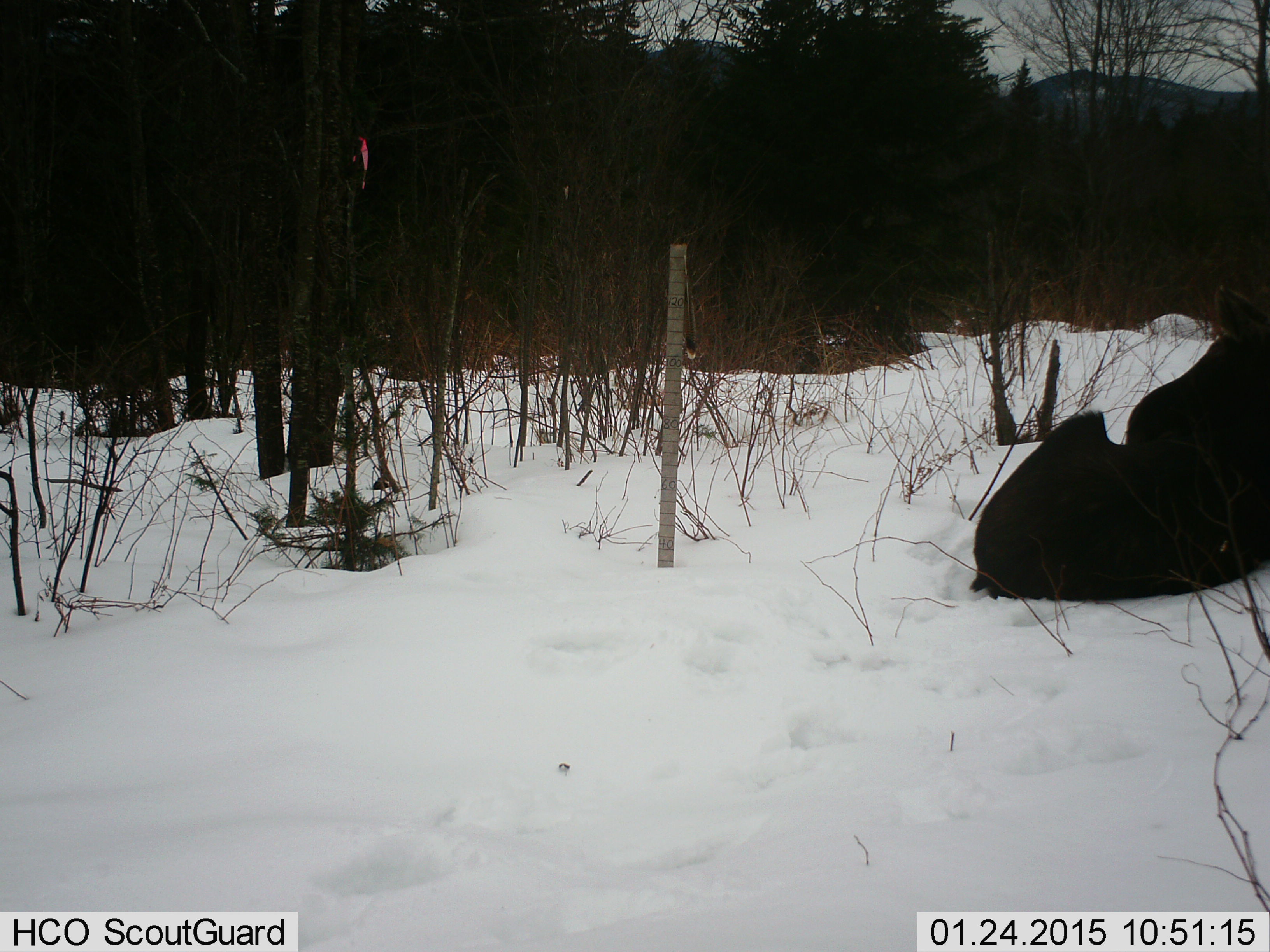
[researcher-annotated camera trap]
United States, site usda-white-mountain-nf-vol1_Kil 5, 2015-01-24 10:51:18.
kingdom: Animalia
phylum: Chordata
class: Mammalia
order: Artiodactyla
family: Cervidae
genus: Alces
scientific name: Alces alces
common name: moose